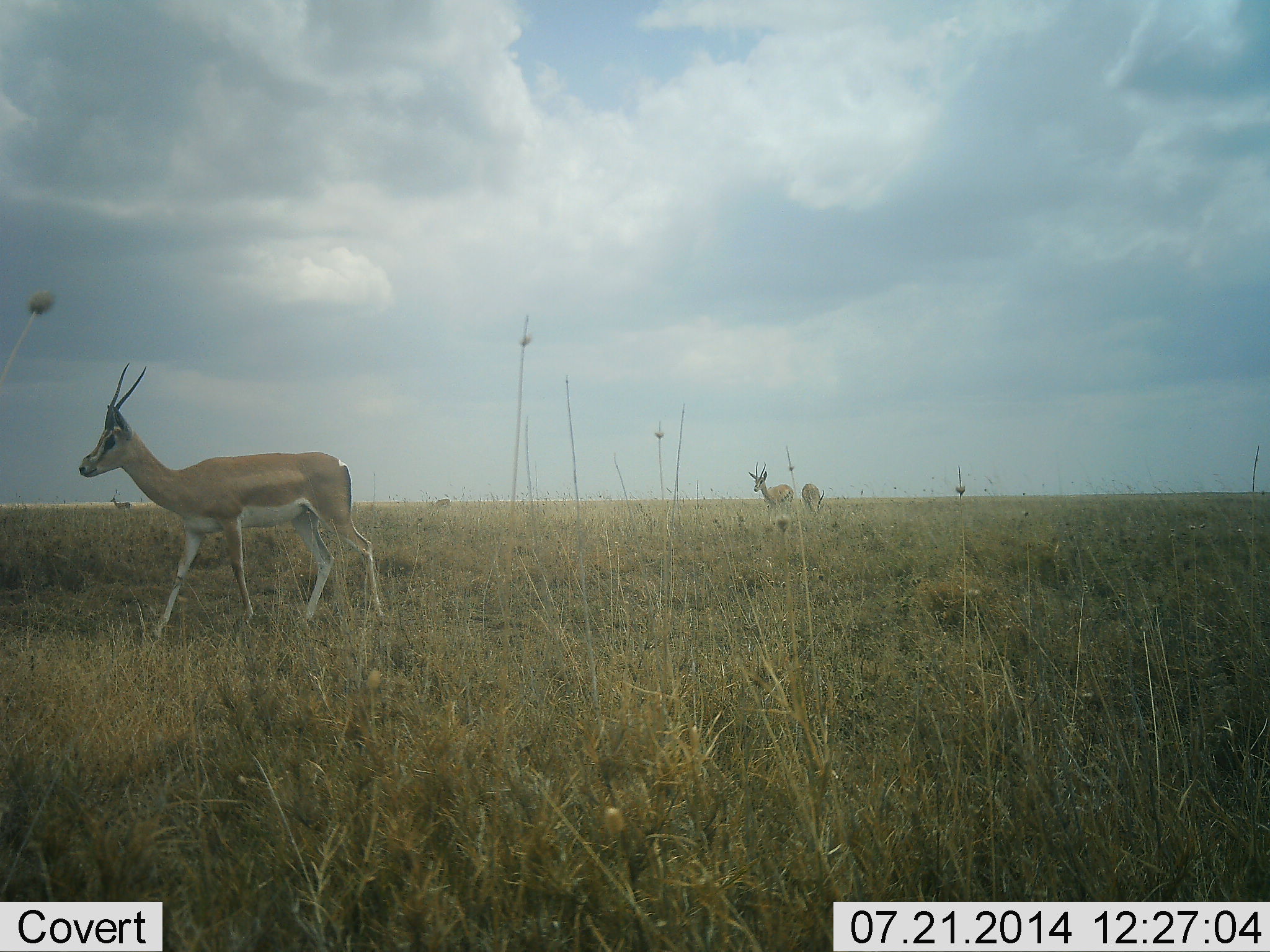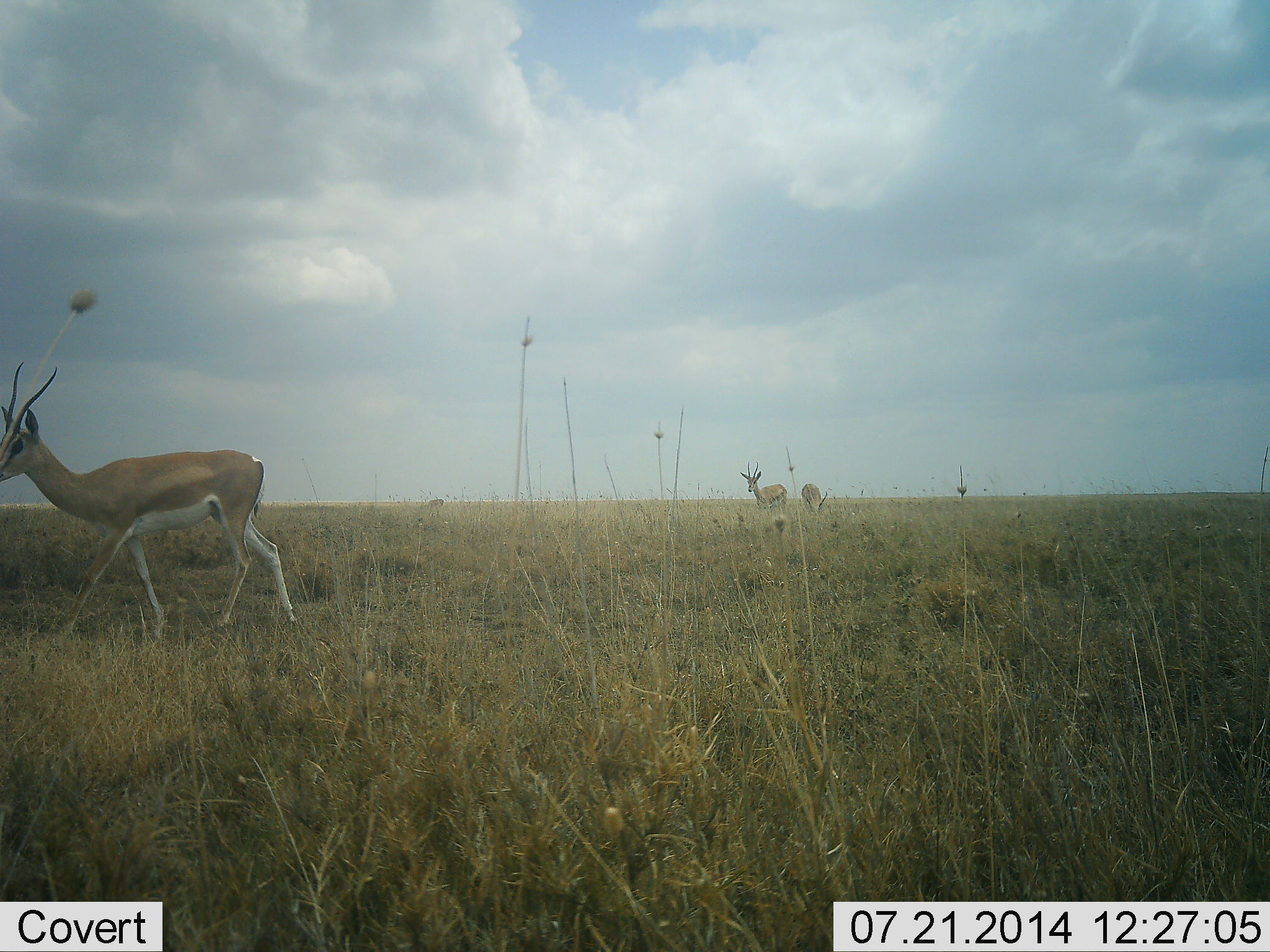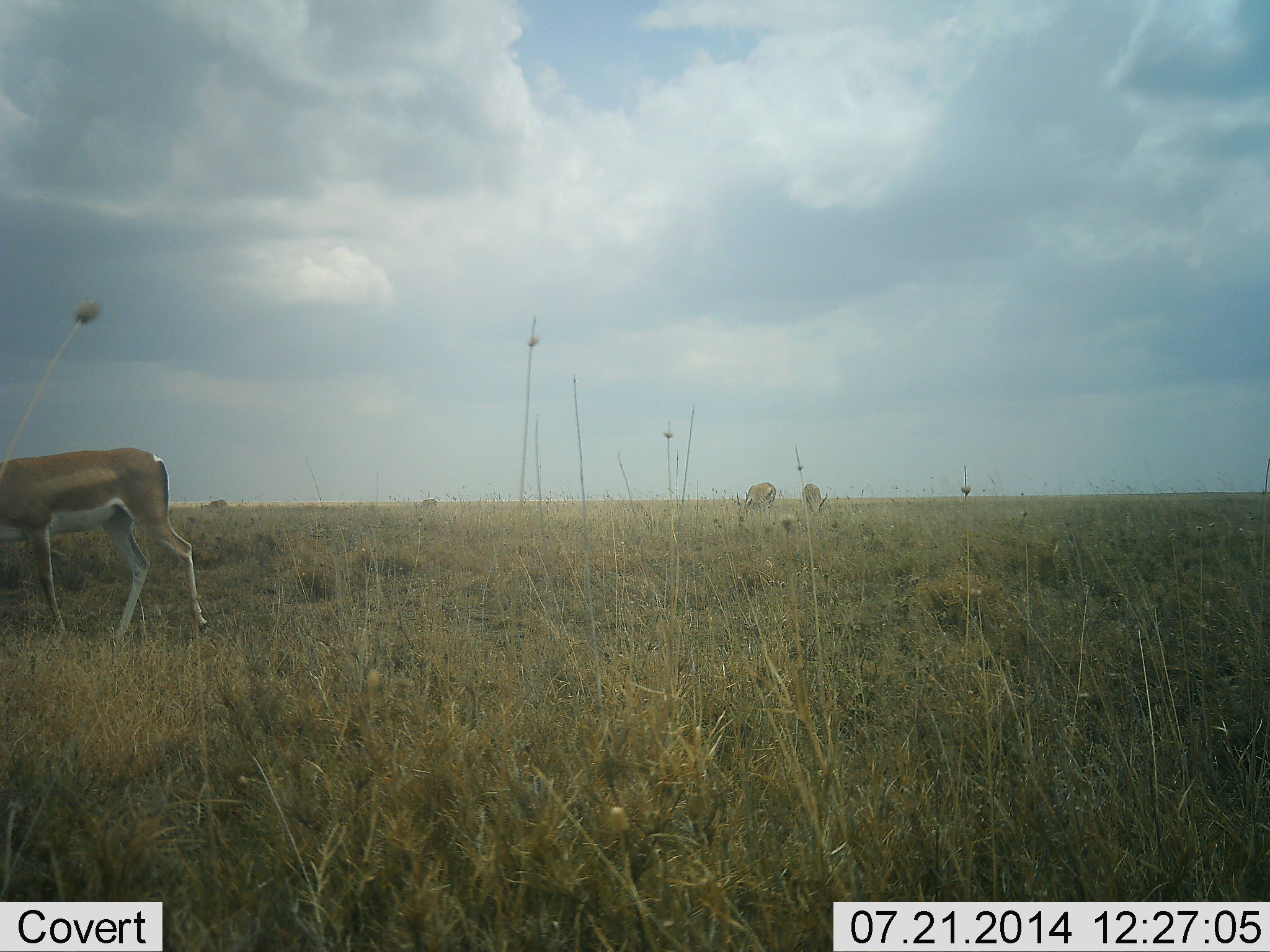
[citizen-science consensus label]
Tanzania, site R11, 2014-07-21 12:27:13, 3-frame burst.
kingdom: Animalia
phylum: Chordata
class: Mammalia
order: Artiodactyla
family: Bovidae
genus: Nanger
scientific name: Nanger granti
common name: grant's gazelle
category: gazellegrants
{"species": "gazellegrants (grant's gazelle) (Nanger granti)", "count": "3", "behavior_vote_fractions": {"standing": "10%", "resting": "0%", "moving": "100%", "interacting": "0%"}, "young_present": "0%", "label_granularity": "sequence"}